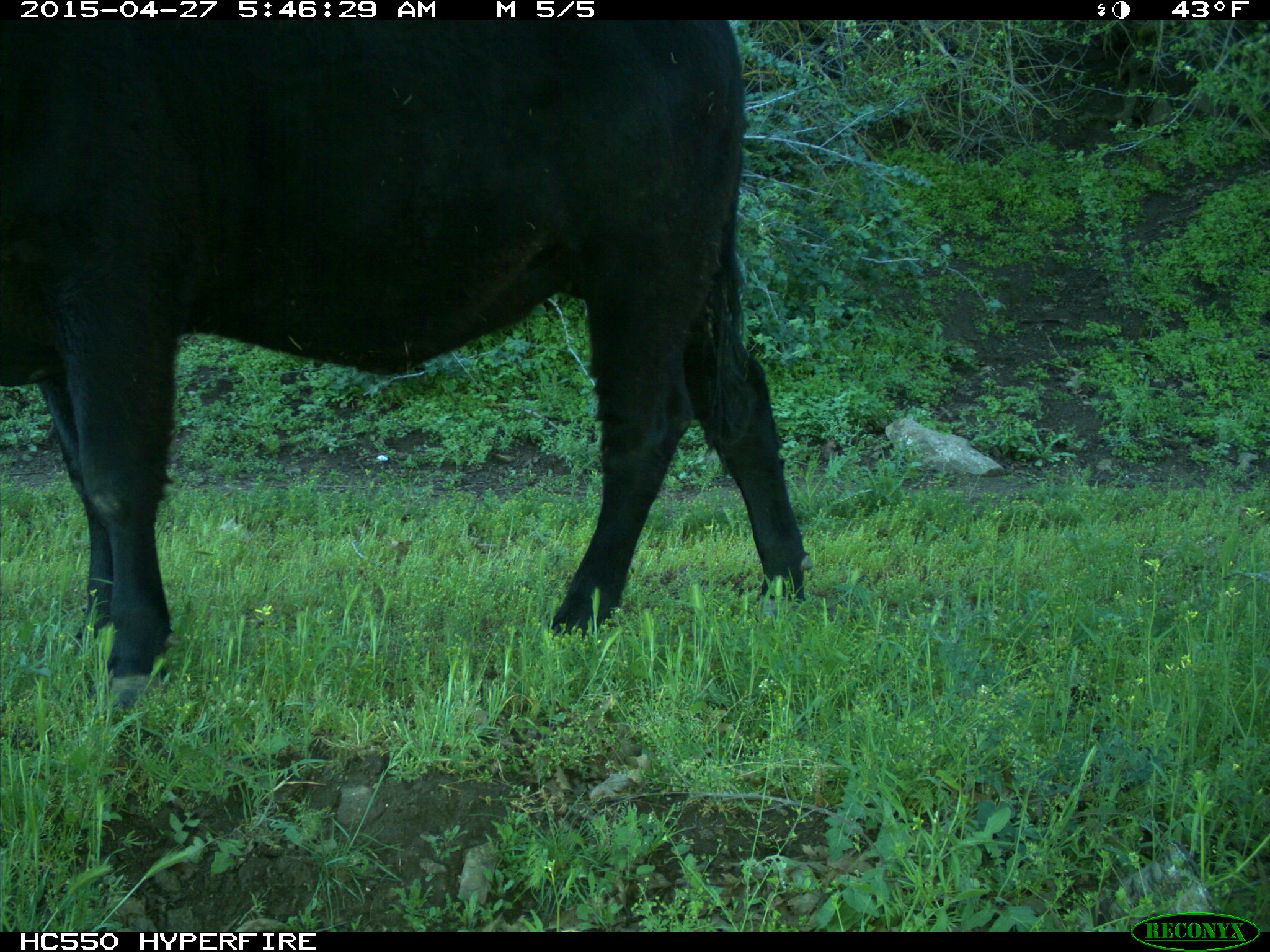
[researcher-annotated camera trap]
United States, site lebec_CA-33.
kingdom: Animalia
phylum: Chordata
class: Mammalia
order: Artiodactyla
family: Bovidae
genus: Bos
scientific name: Bos taurus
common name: domestic cow